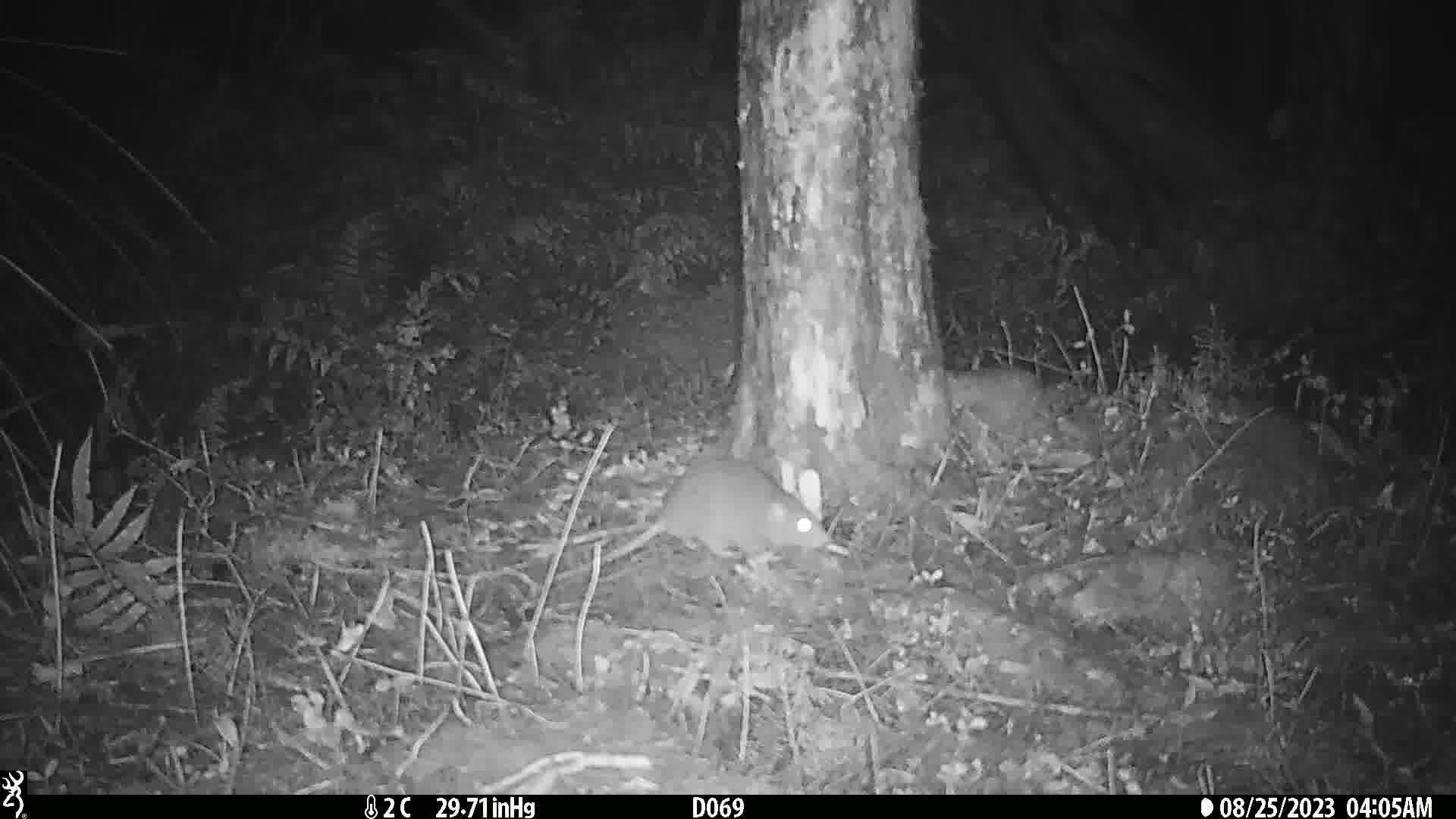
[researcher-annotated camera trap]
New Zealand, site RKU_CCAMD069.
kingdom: Animalia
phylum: Chordata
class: Mammalia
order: Rodentia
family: Muridae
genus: Rattus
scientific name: Rattus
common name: rat